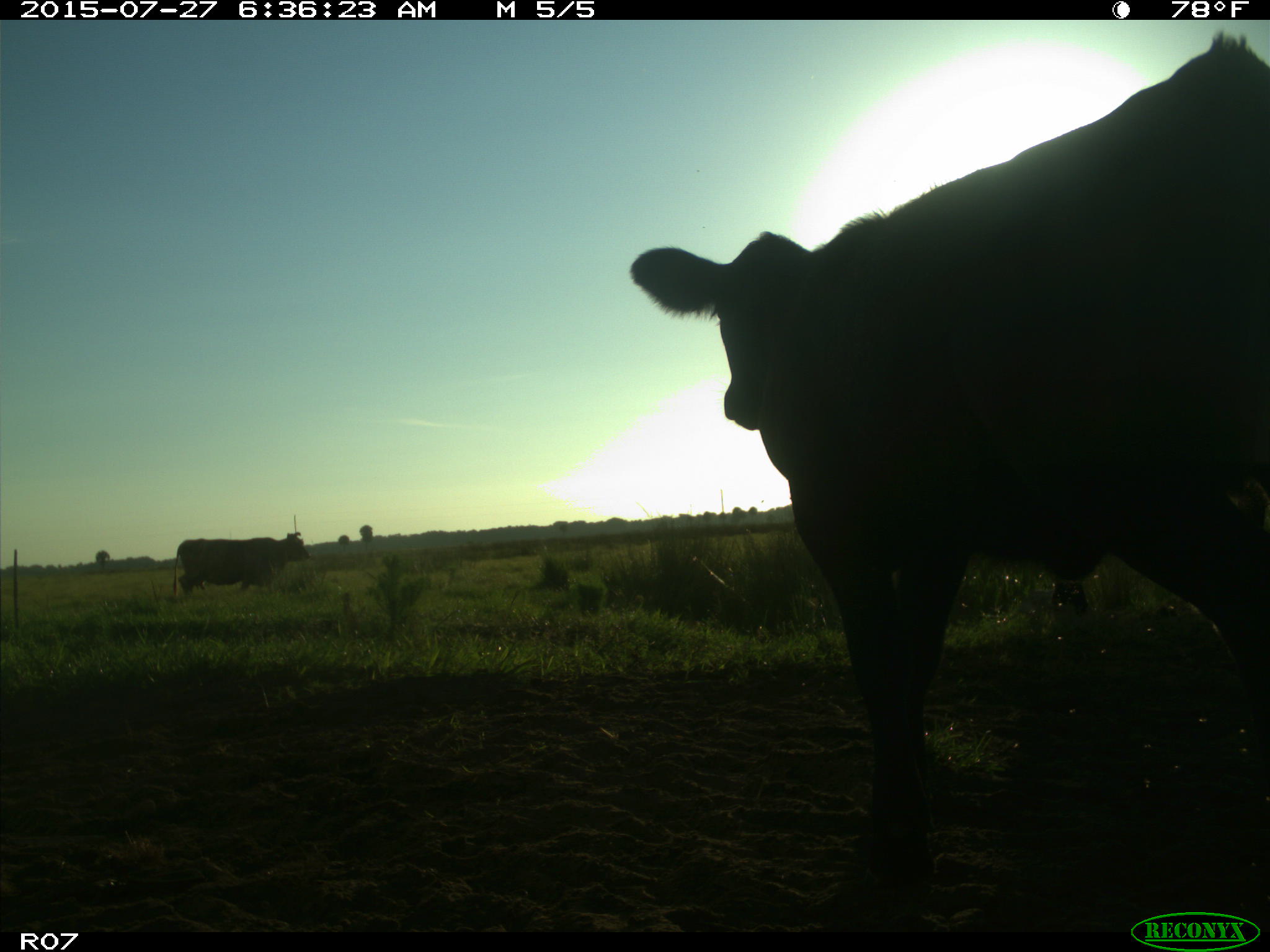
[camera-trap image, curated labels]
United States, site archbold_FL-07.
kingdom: Animalia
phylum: Chordata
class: Mammalia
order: Artiodactyla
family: Bovidae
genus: Bos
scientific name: Bos taurus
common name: domestic cow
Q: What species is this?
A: Bos taurus (domestic cow).